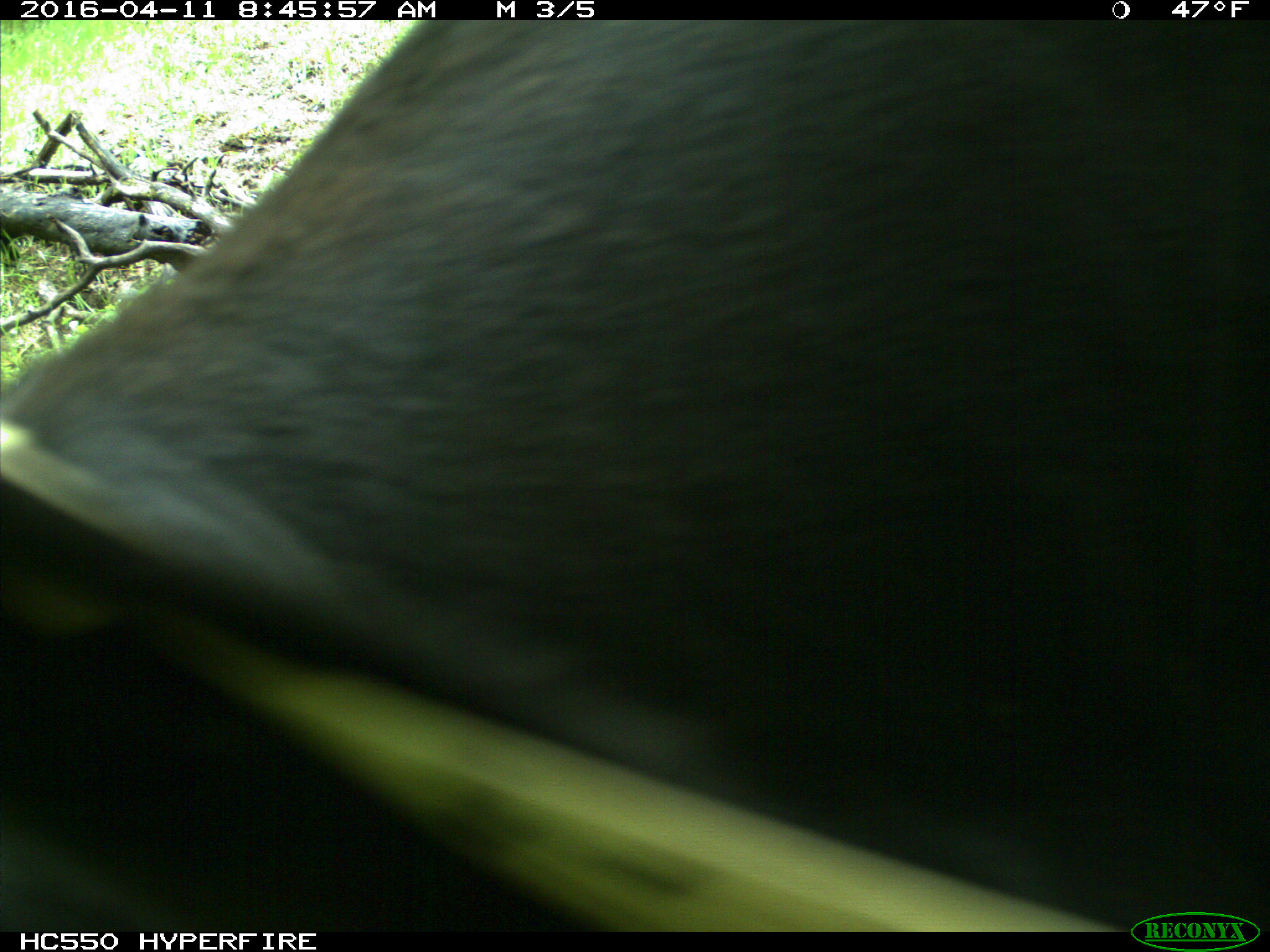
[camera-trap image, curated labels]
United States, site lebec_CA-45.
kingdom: Animalia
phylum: Chordata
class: Mammalia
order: Artiodactyla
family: Bovidae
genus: Bos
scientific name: Bos taurus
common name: domestic cow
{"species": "Bos taurus (domestic cow)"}